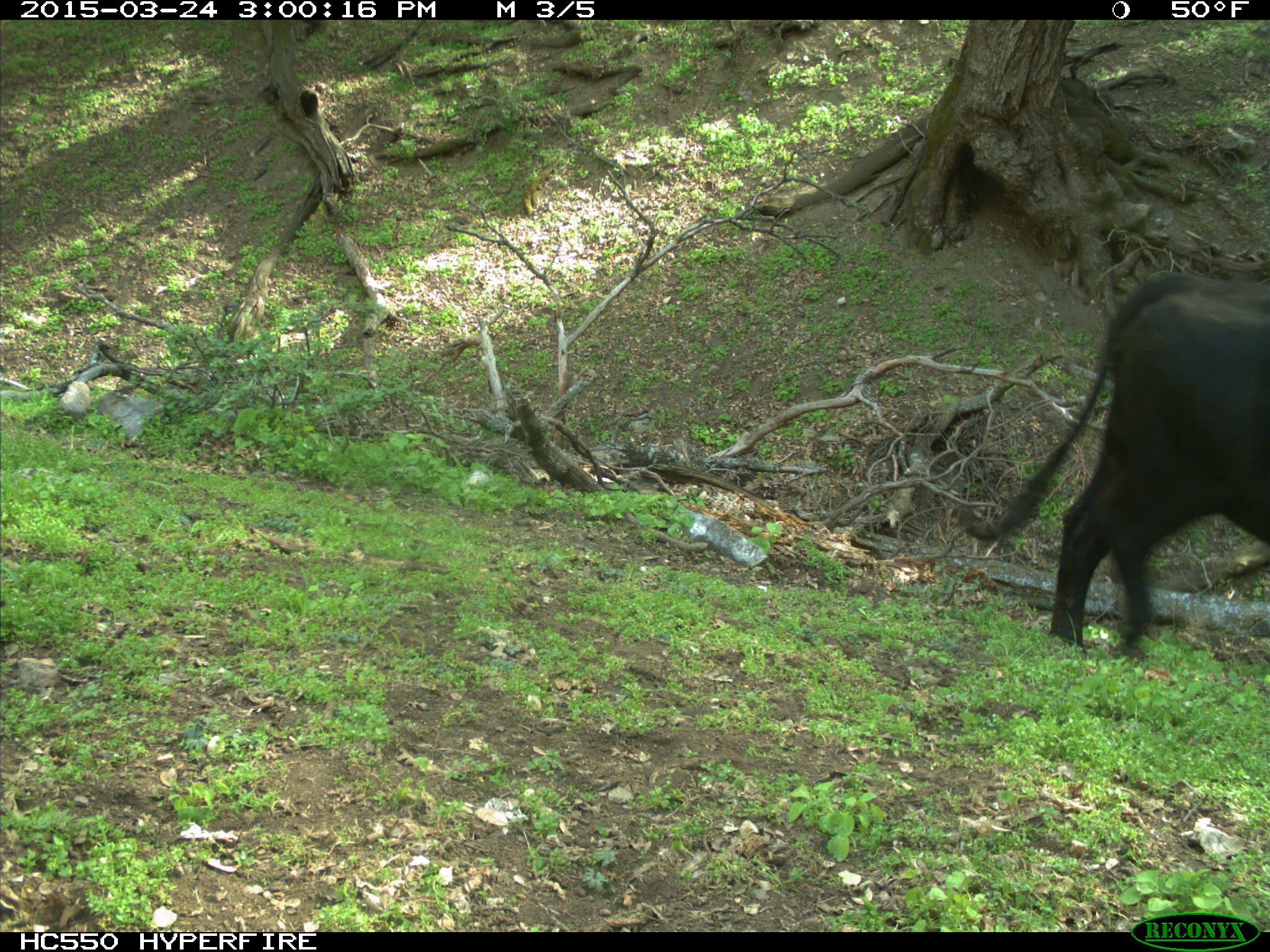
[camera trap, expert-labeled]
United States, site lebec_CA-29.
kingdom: Animalia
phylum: Chordata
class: Mammalia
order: Artiodactyla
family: Bovidae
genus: Bos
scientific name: Bos taurus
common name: domestic cow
Bos taurus (domestic cow).